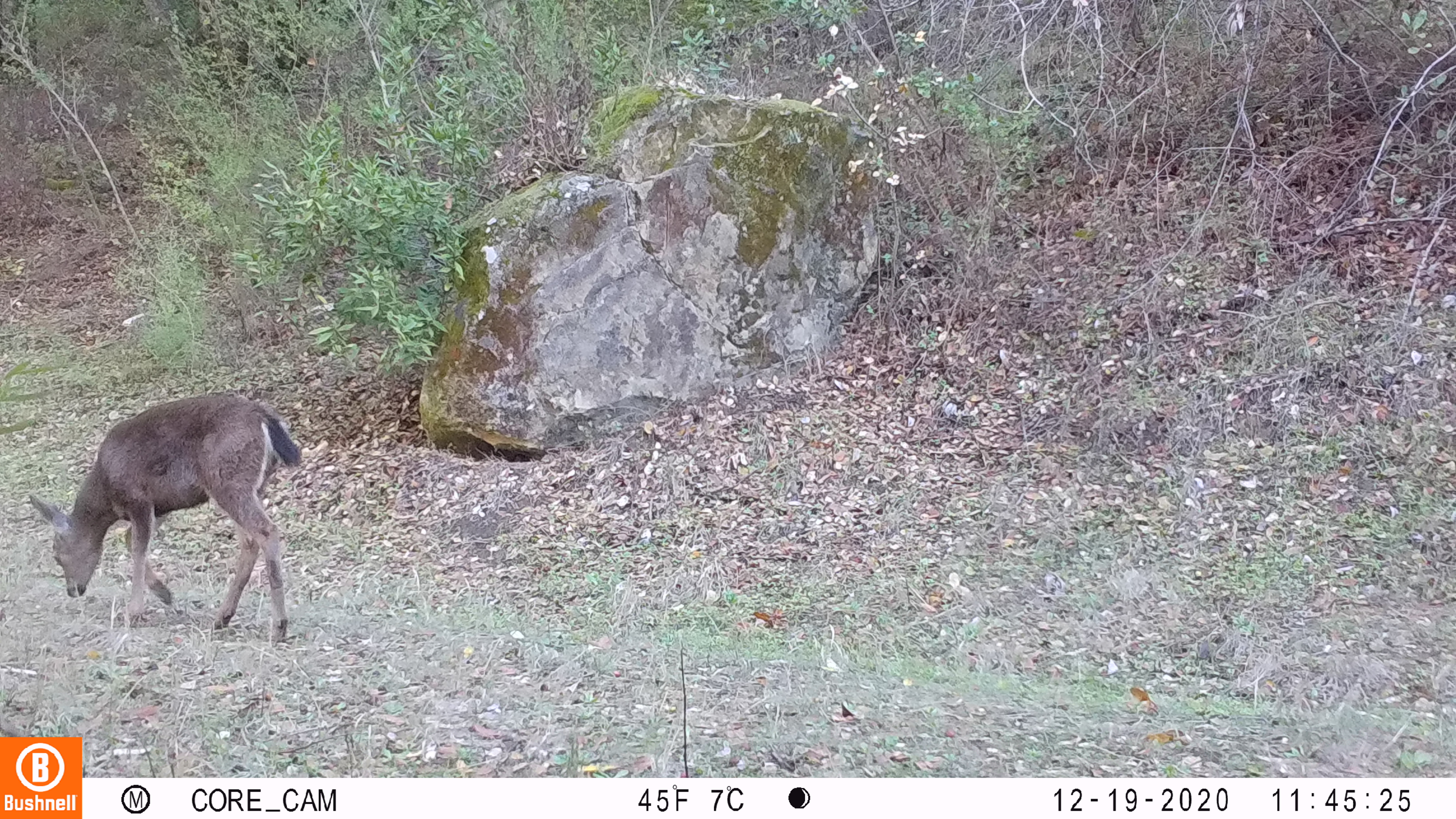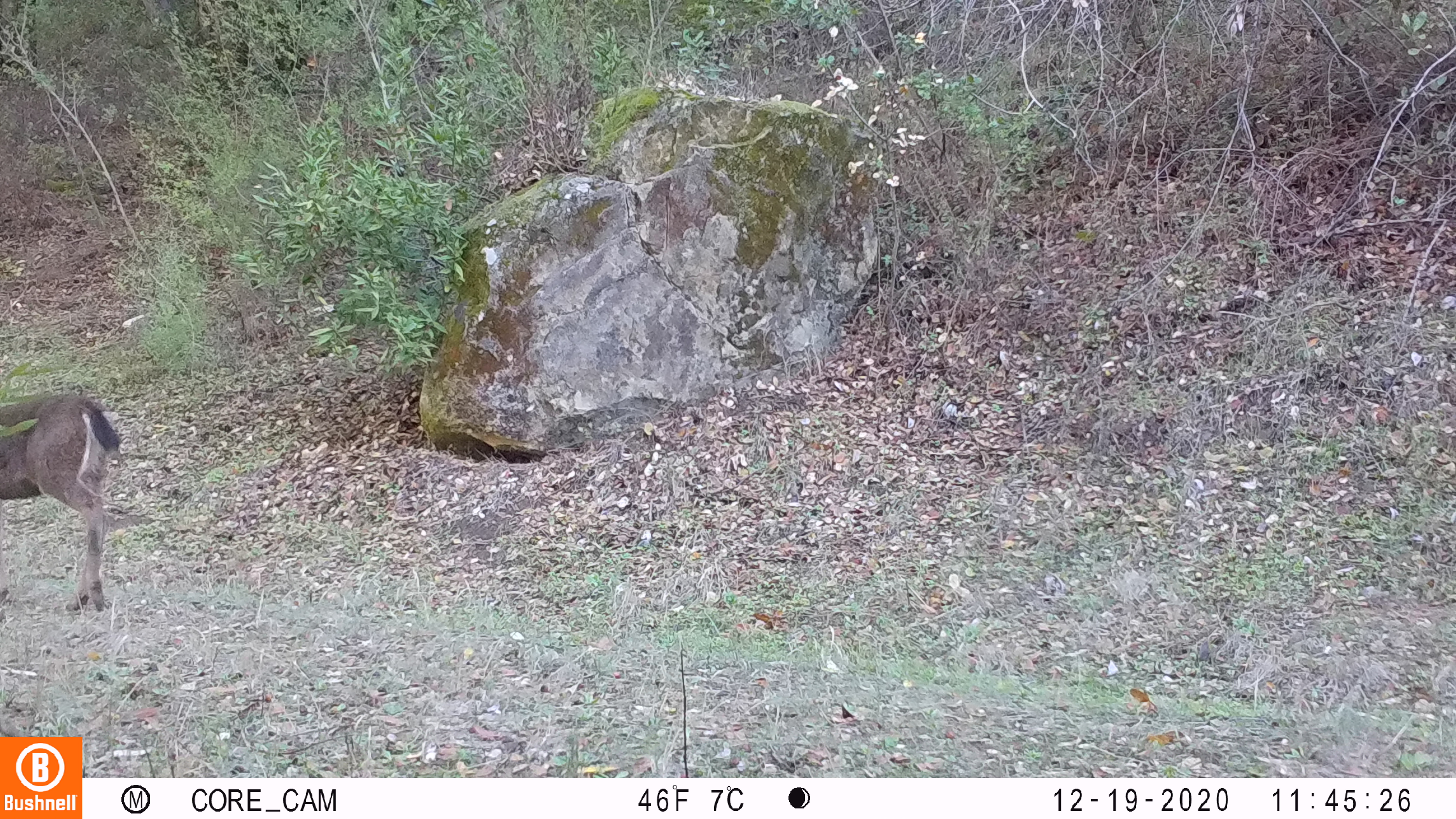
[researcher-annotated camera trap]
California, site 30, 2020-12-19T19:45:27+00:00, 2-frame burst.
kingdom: Animalia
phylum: Chordata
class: Mammalia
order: Artiodactyla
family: Cervidae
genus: Odocoileus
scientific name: Odocoileus hemionus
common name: mule deer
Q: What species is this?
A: Mule deer (Odocoileus hemionus).